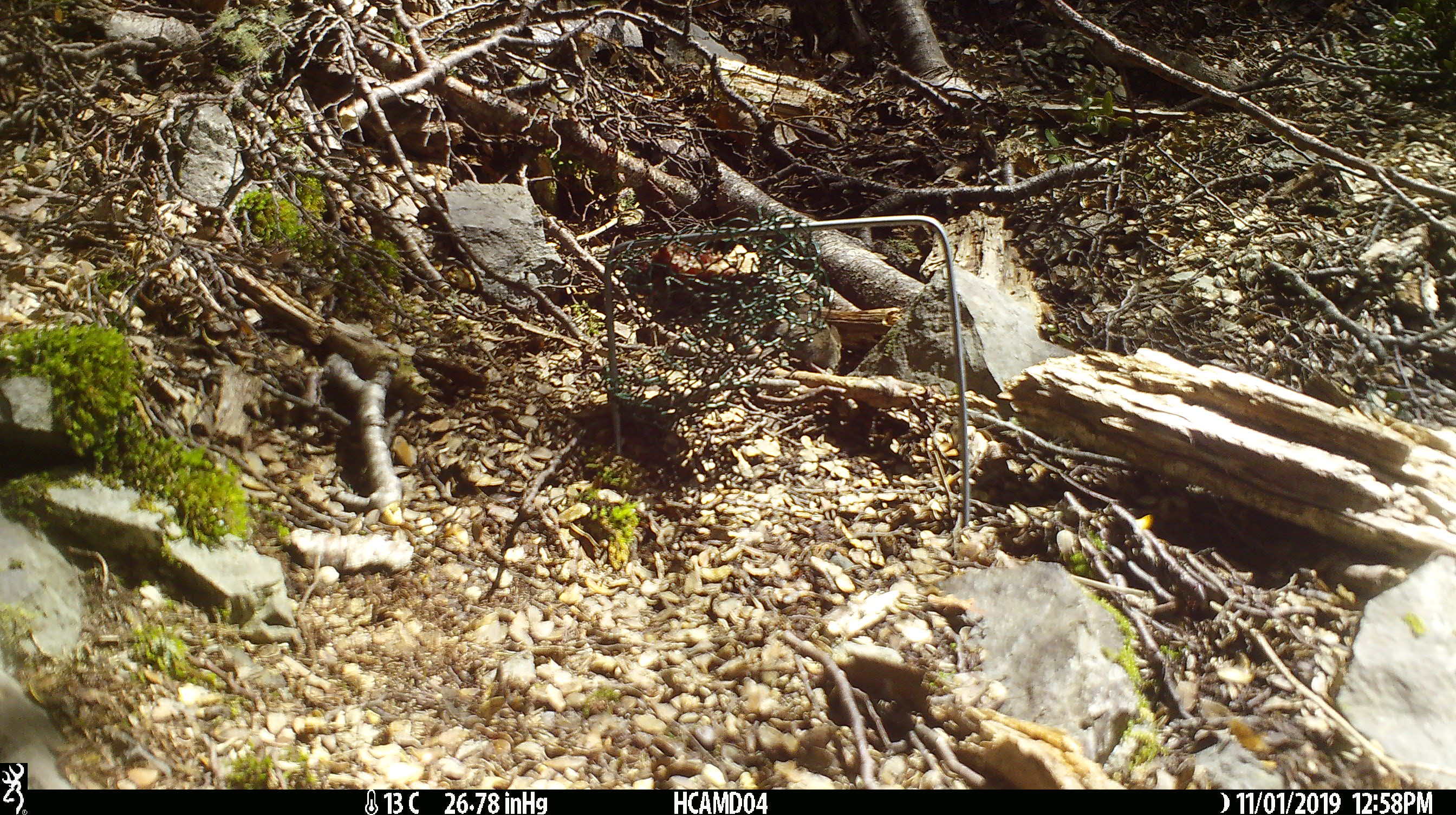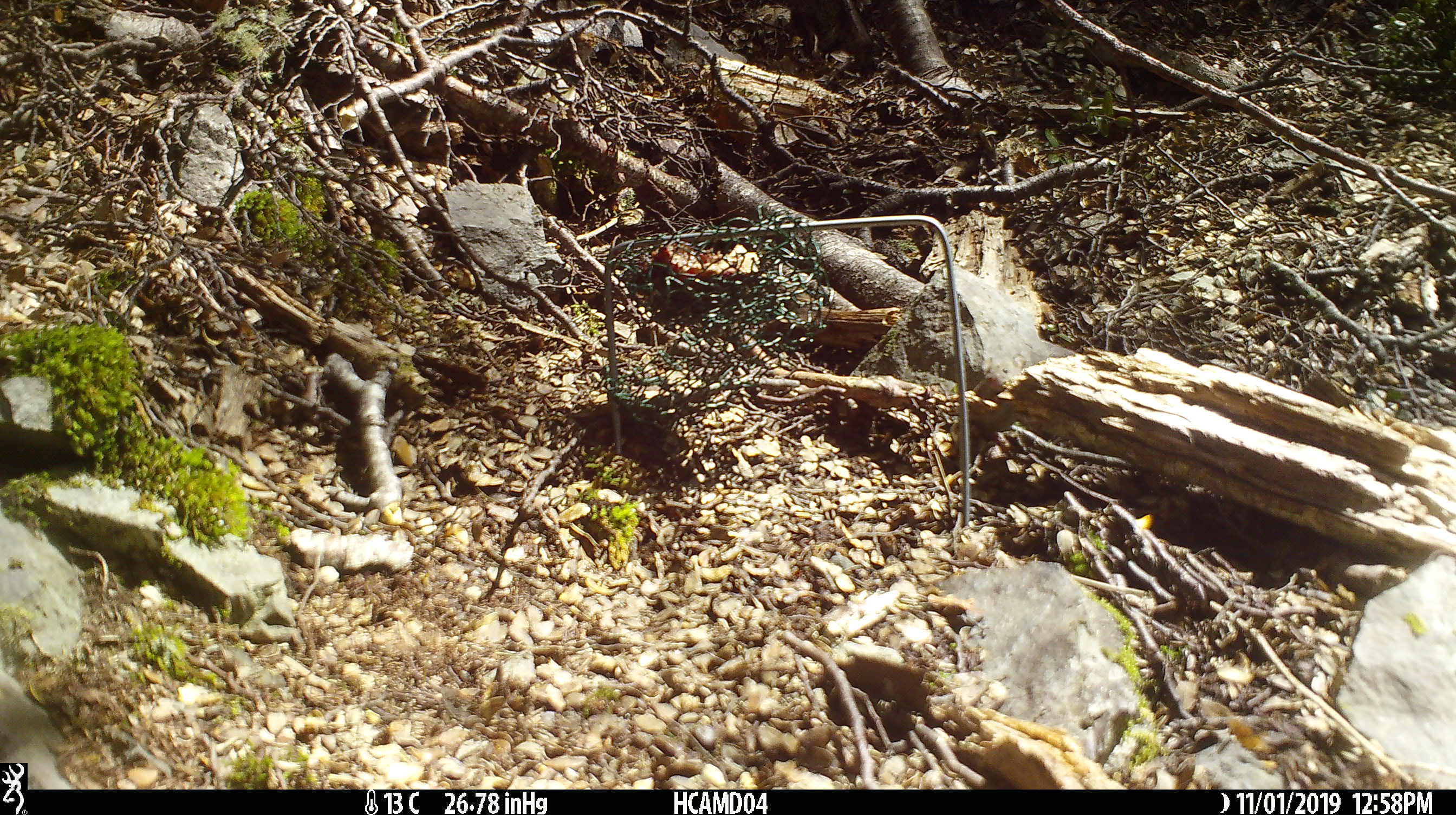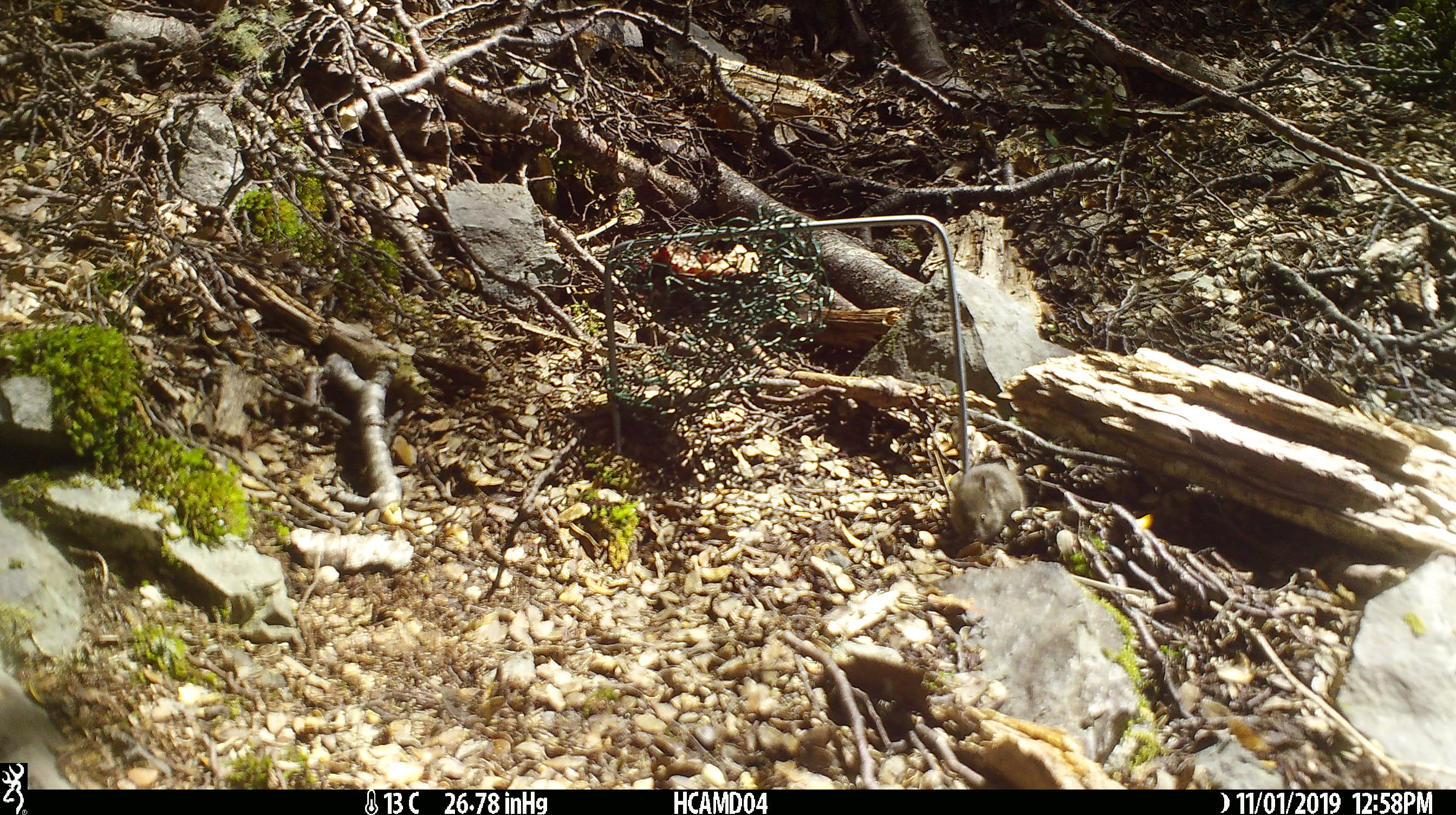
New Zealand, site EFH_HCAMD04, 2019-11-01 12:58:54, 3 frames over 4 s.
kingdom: Animalia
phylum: Chordata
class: Mammalia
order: Rodentia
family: Muridae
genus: Mus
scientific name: Mus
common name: mouse